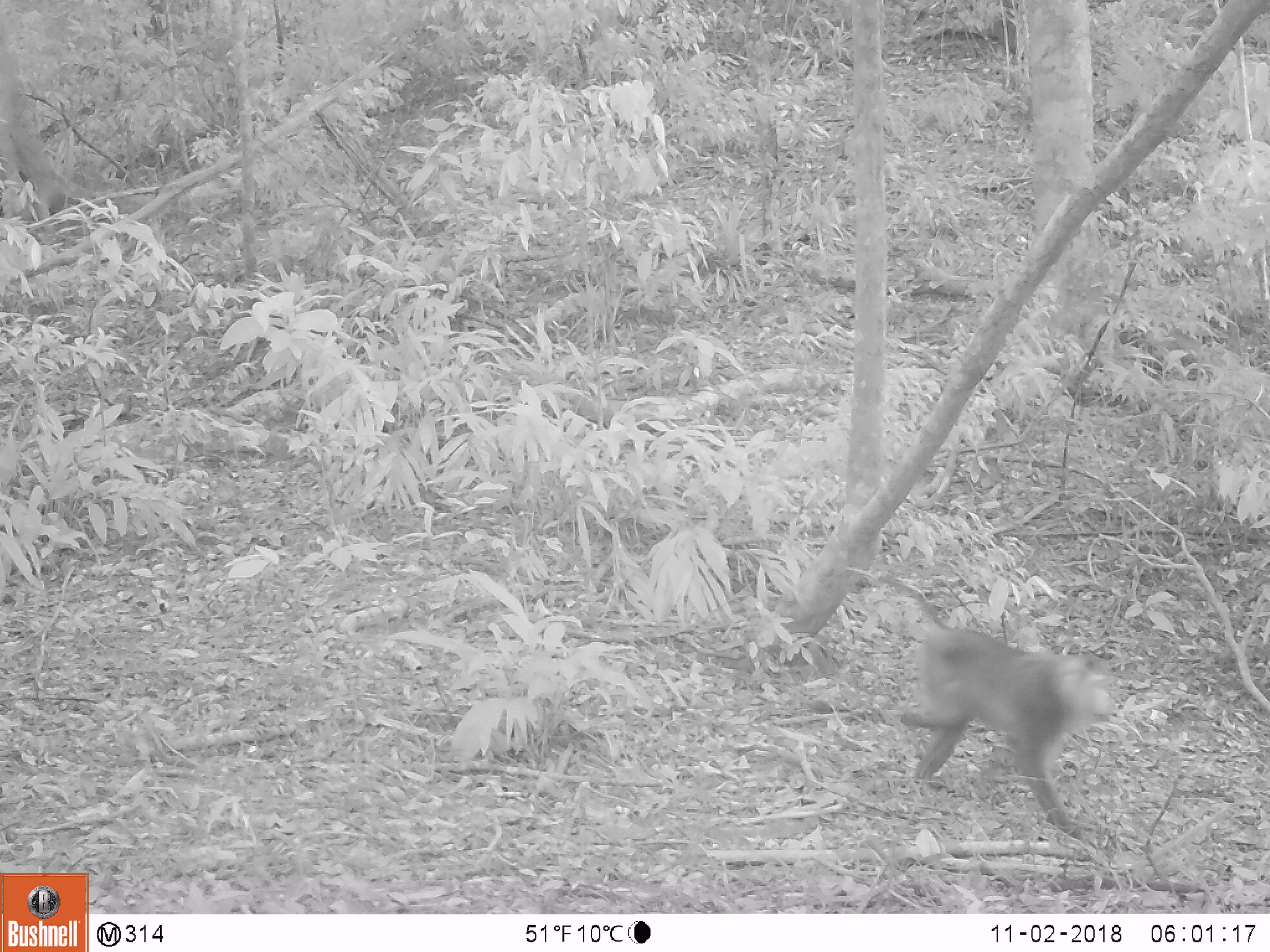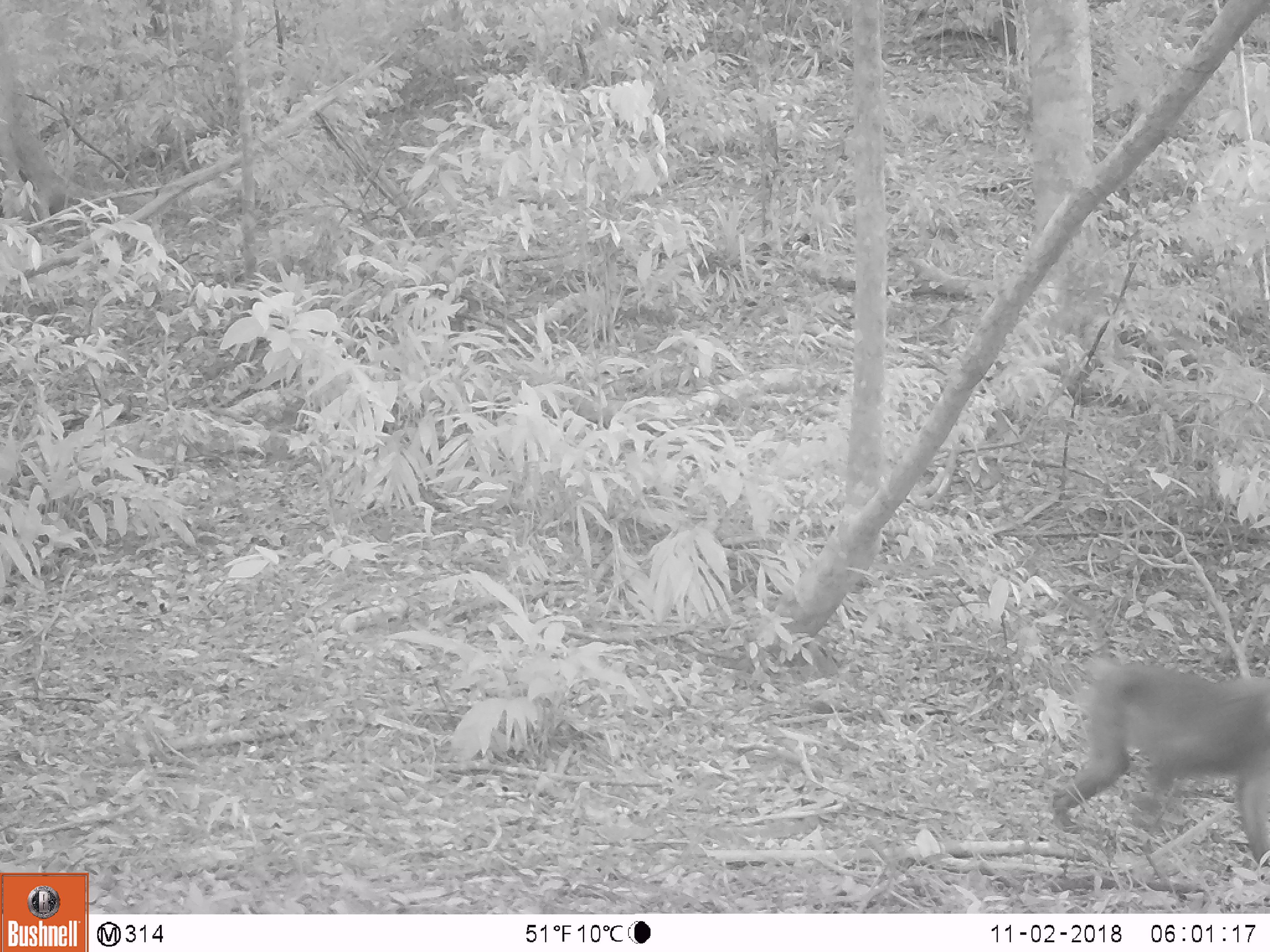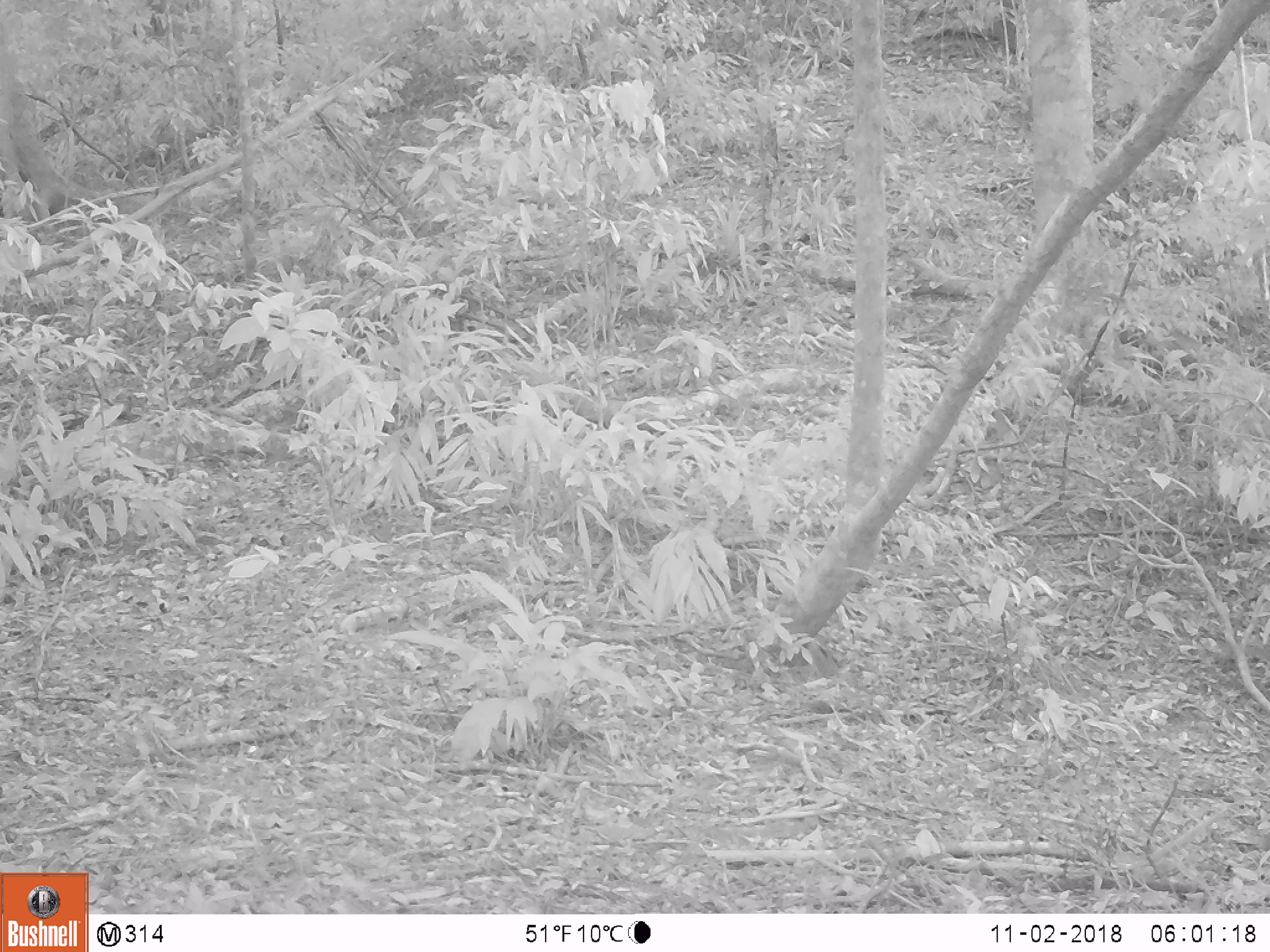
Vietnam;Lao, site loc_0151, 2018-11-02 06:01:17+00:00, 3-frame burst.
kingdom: Animalia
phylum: Chordata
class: Mammalia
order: Primates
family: Cercopithecidae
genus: Macaca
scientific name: Macaca nemestrina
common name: pig-tailed macaque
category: pig tailed macaque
Pig tailed macaque (pig-tailed macaque) (Macaca nemestrina). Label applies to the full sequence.